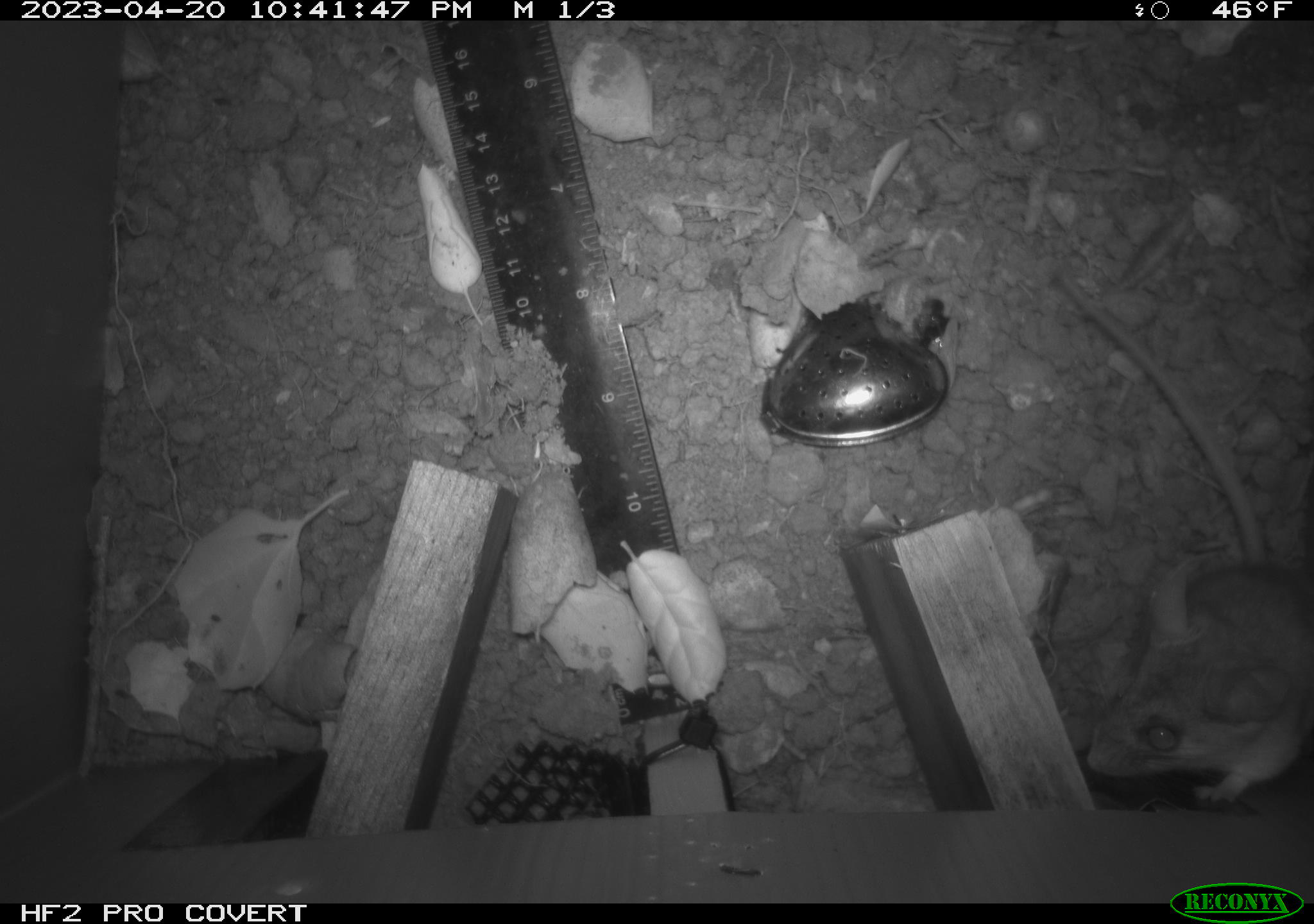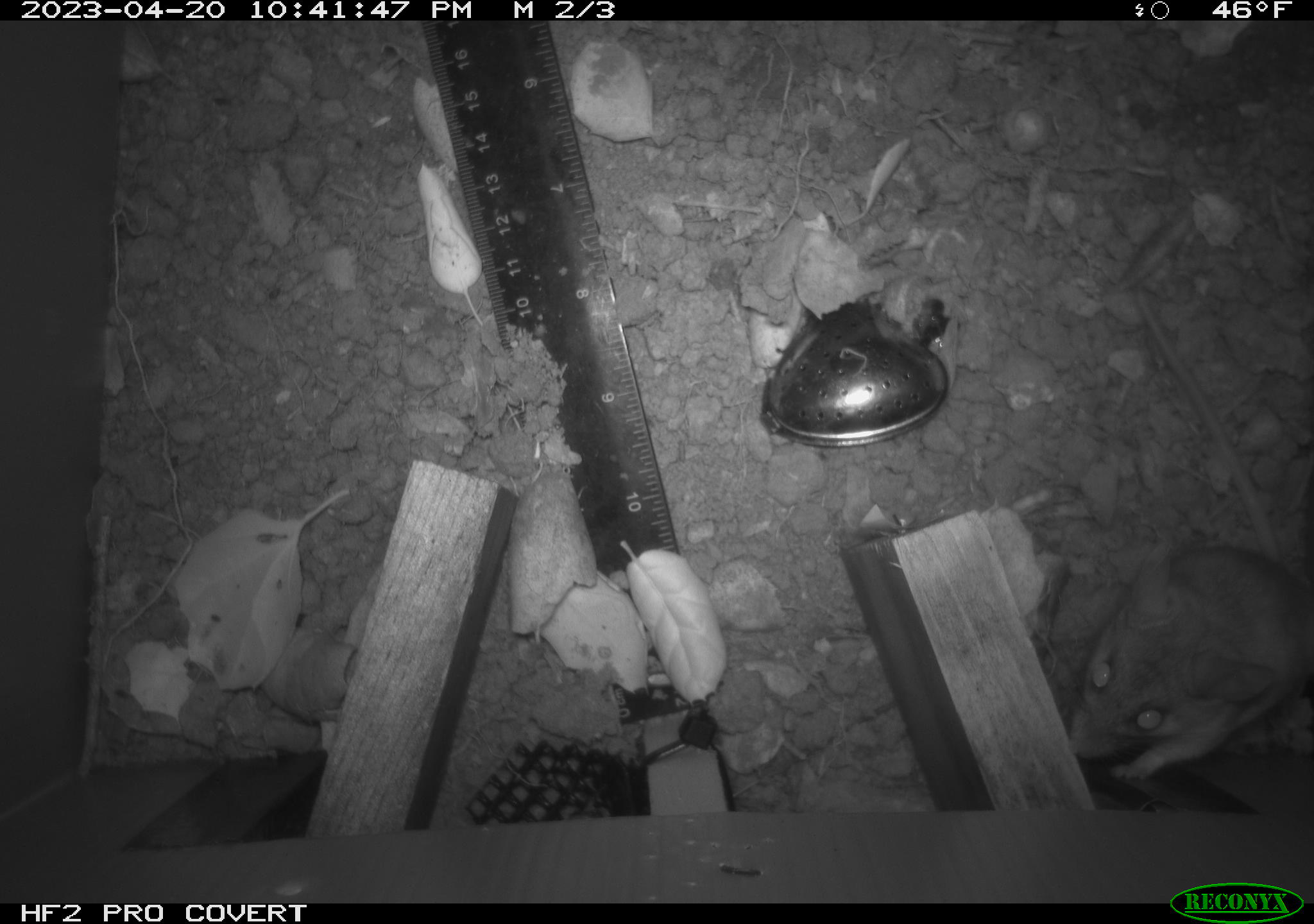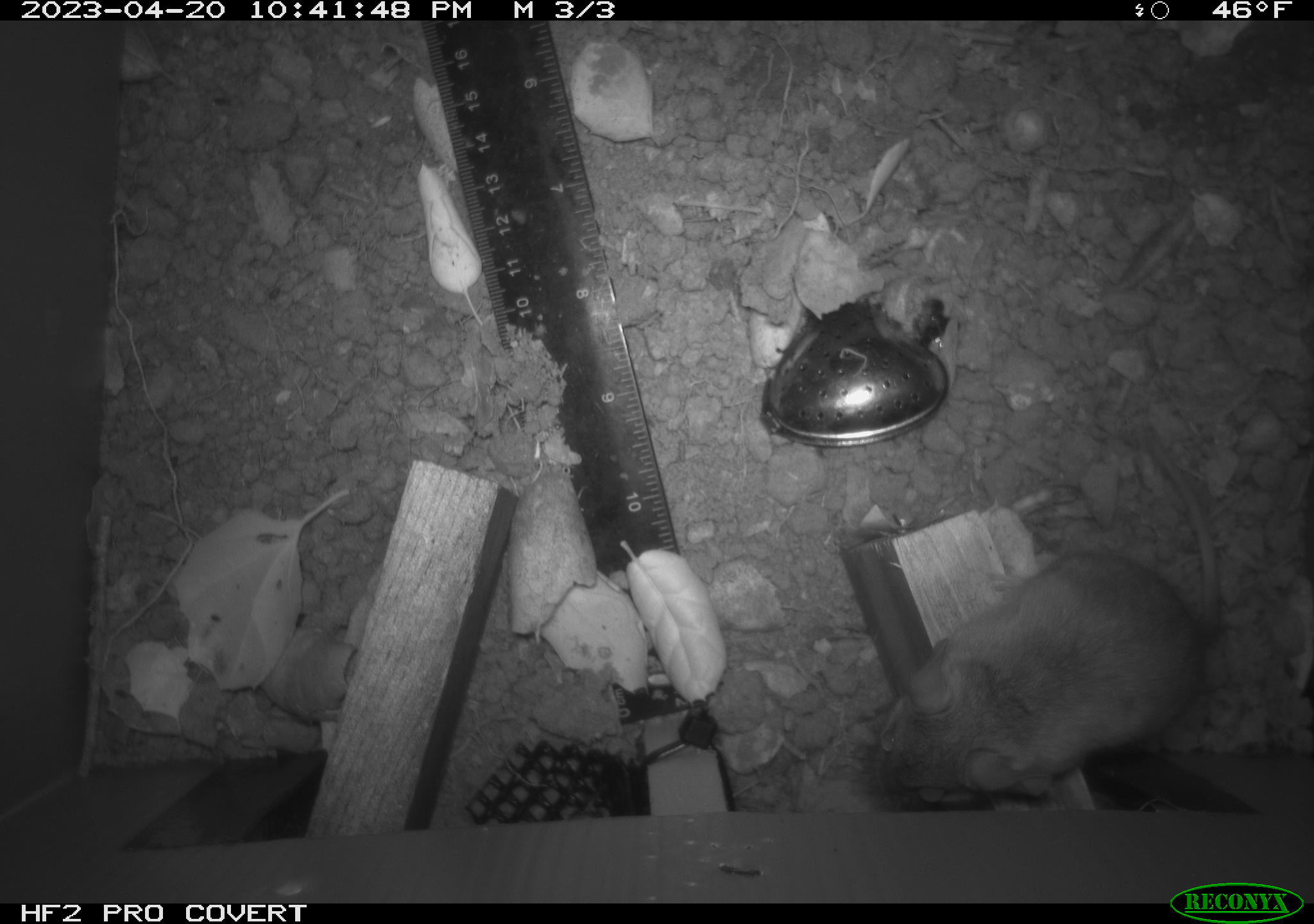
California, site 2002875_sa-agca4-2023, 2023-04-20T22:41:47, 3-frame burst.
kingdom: Animalia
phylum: Chordata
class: Mammalia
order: Rodentia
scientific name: Rodentia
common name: mouse species